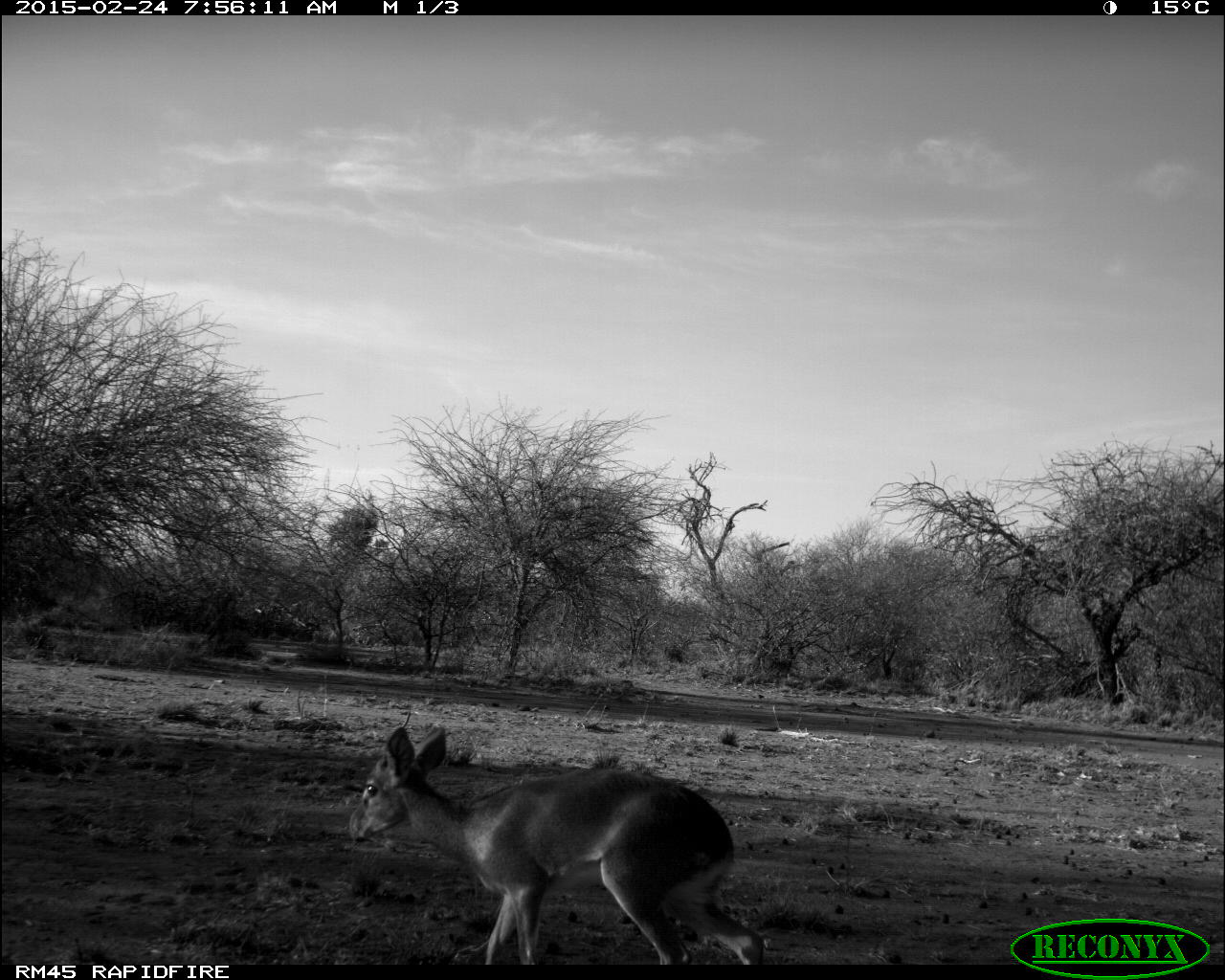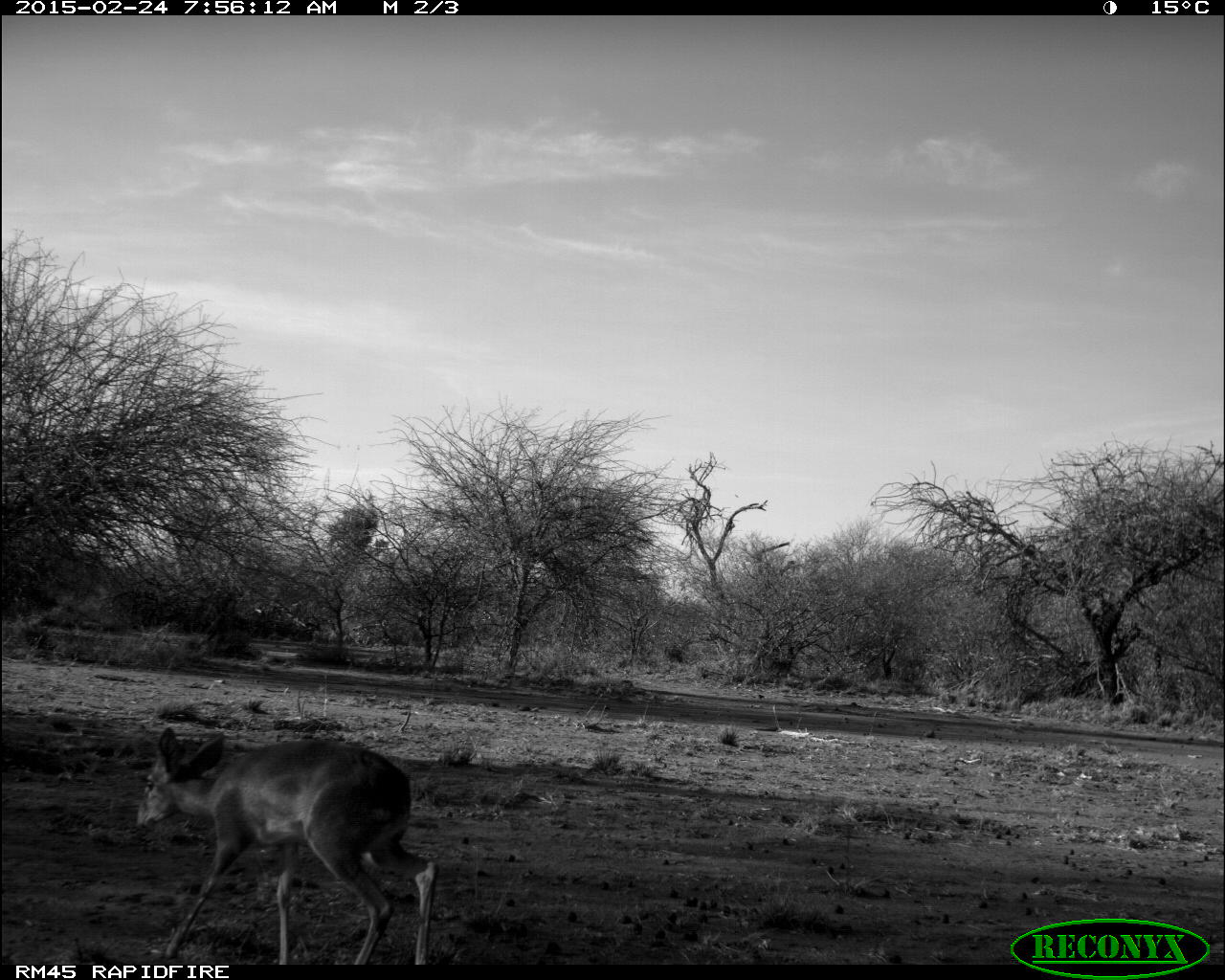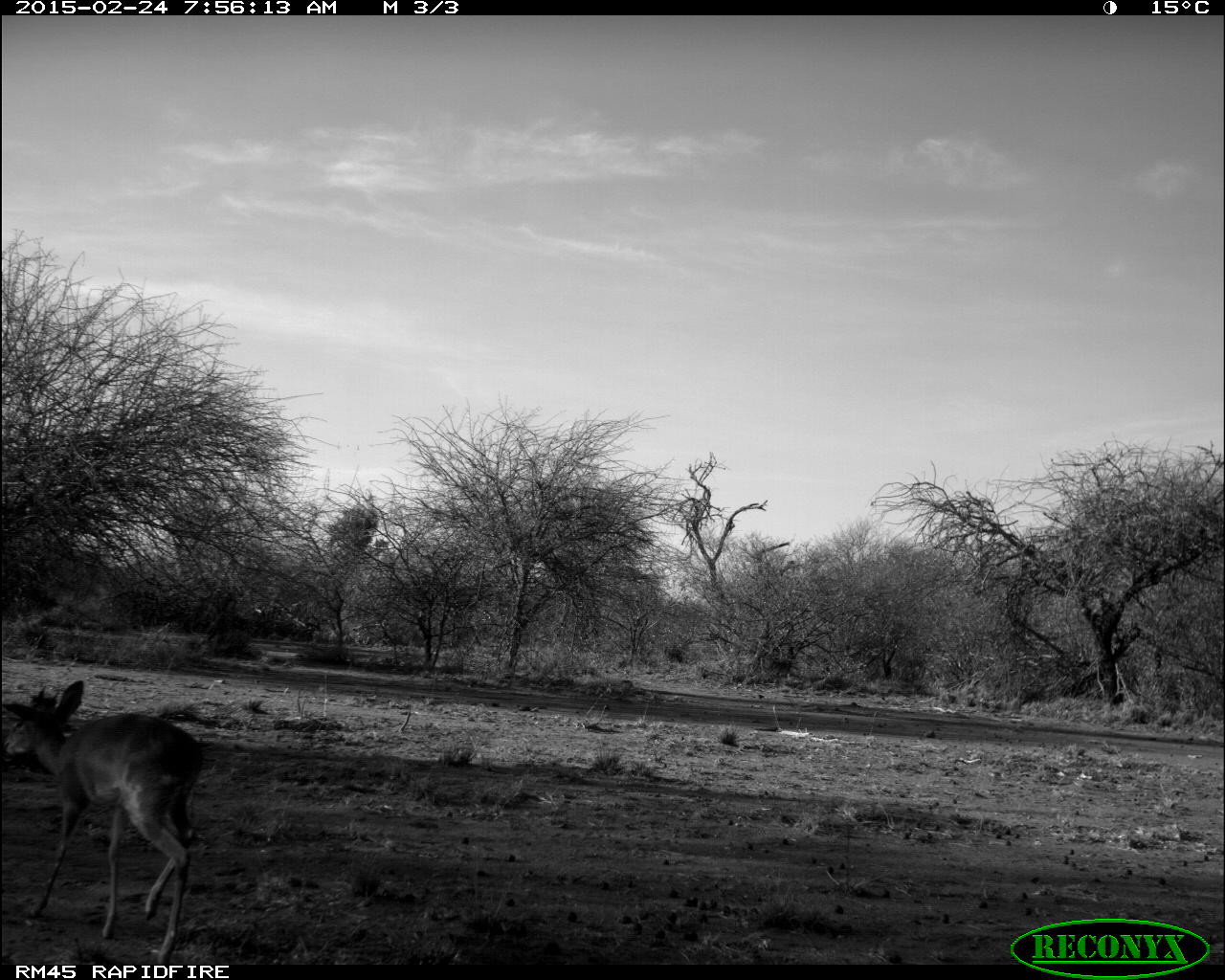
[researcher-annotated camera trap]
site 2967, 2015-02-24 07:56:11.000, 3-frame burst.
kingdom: Animalia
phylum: Chordata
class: Mammalia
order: Artiodactyla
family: Bovidae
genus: Madoqua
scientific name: Madoqua guentheri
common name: günther's dik-dik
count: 1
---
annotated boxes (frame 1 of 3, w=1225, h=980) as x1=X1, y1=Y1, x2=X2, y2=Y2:
madoqua guentheri: x1=343, y1=725, x2=763, y2=958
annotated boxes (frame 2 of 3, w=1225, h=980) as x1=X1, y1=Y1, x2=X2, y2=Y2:
madoqua guentheri: x1=128, y1=724, x2=432, y2=961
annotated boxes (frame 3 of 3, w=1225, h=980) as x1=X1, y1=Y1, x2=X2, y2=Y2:
madoqua guentheri: x1=1, y1=679, x2=201, y2=957